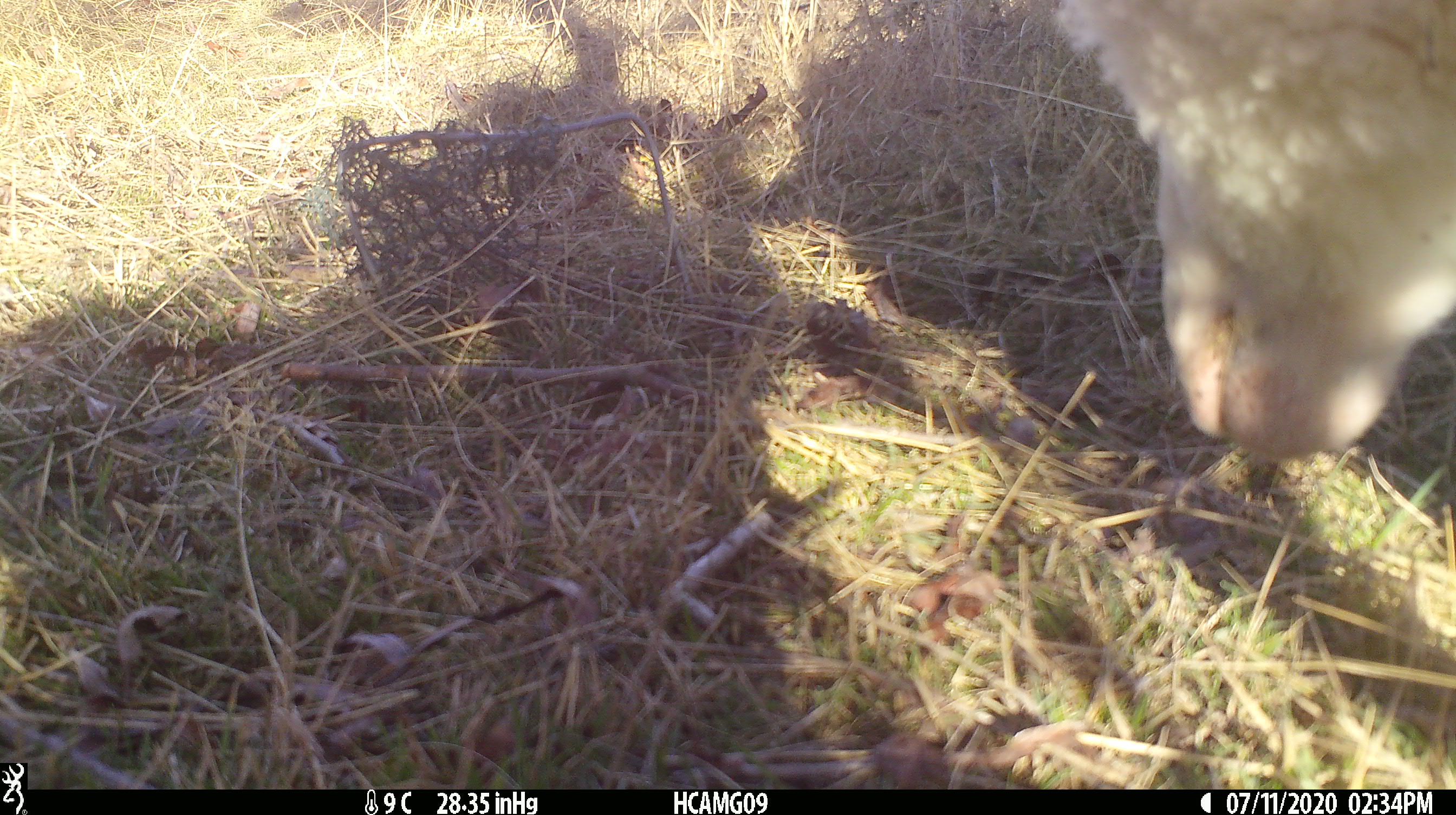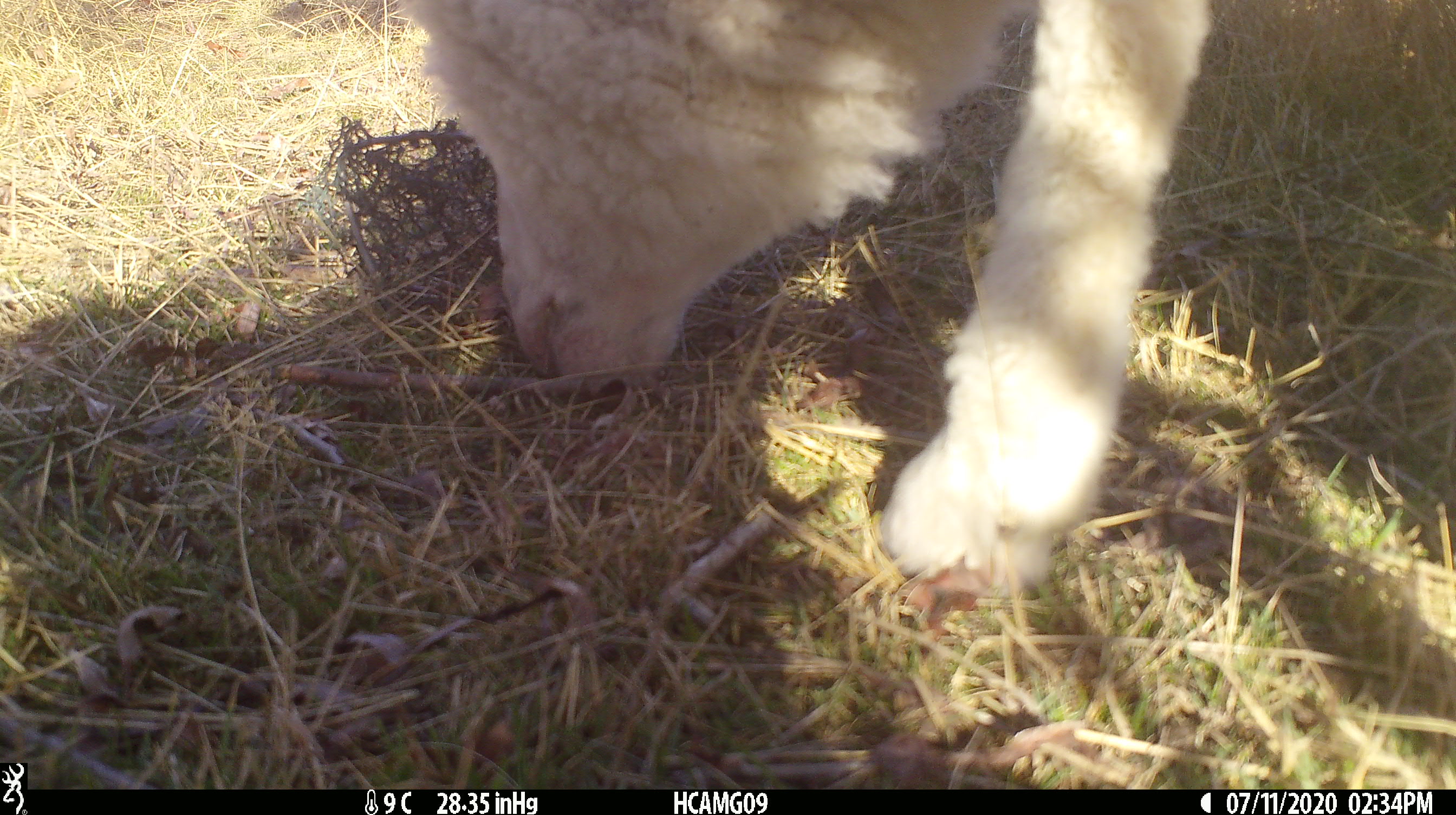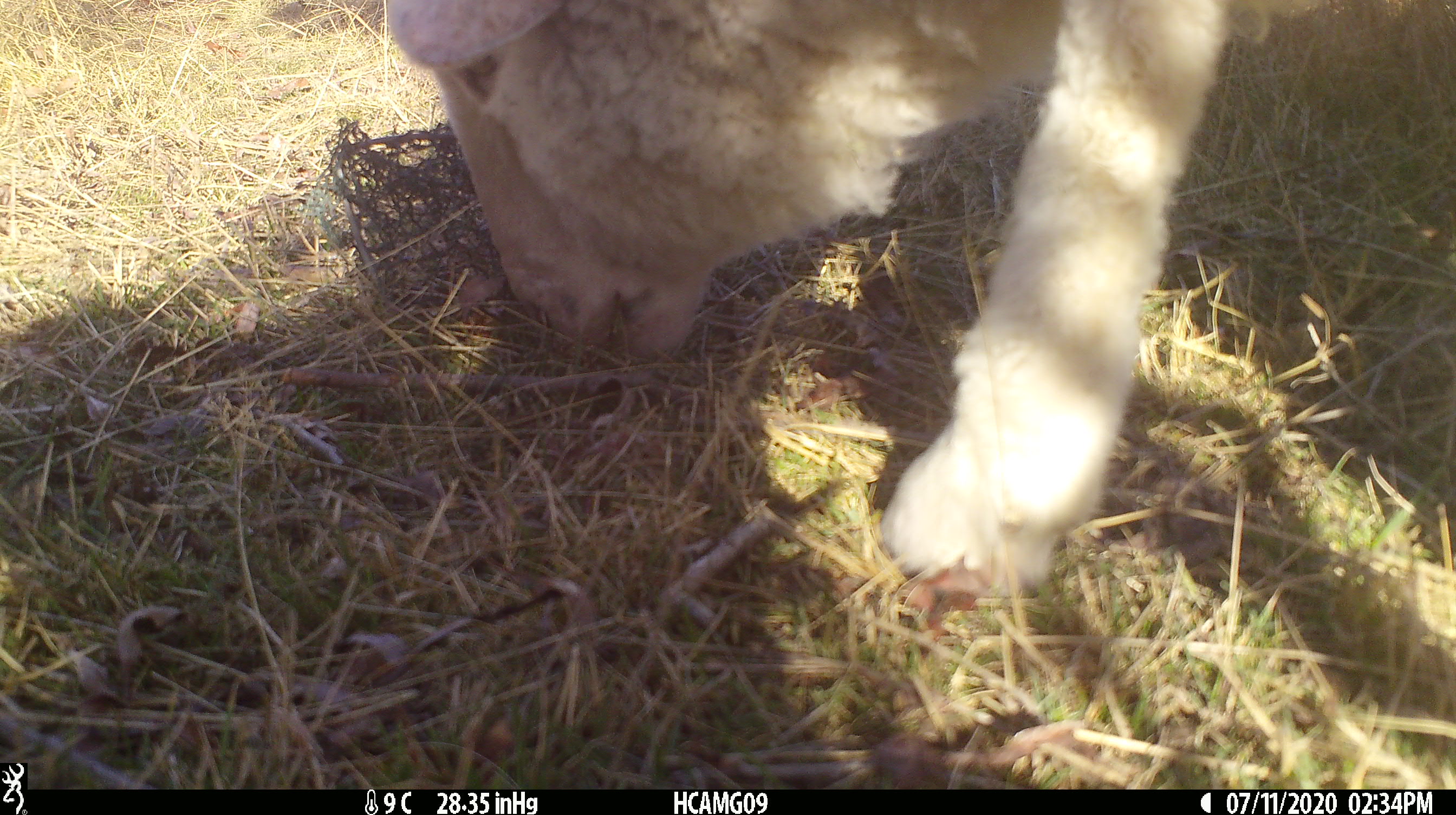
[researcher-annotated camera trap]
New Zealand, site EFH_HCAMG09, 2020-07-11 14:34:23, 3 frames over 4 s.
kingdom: Animalia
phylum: Chordata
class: Mammalia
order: Artiodactyla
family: Bovidae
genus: Ovis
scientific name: Ovis aries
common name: domestic sheep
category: sheep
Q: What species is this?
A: Sheep (domestic sheep) (Ovis aries).